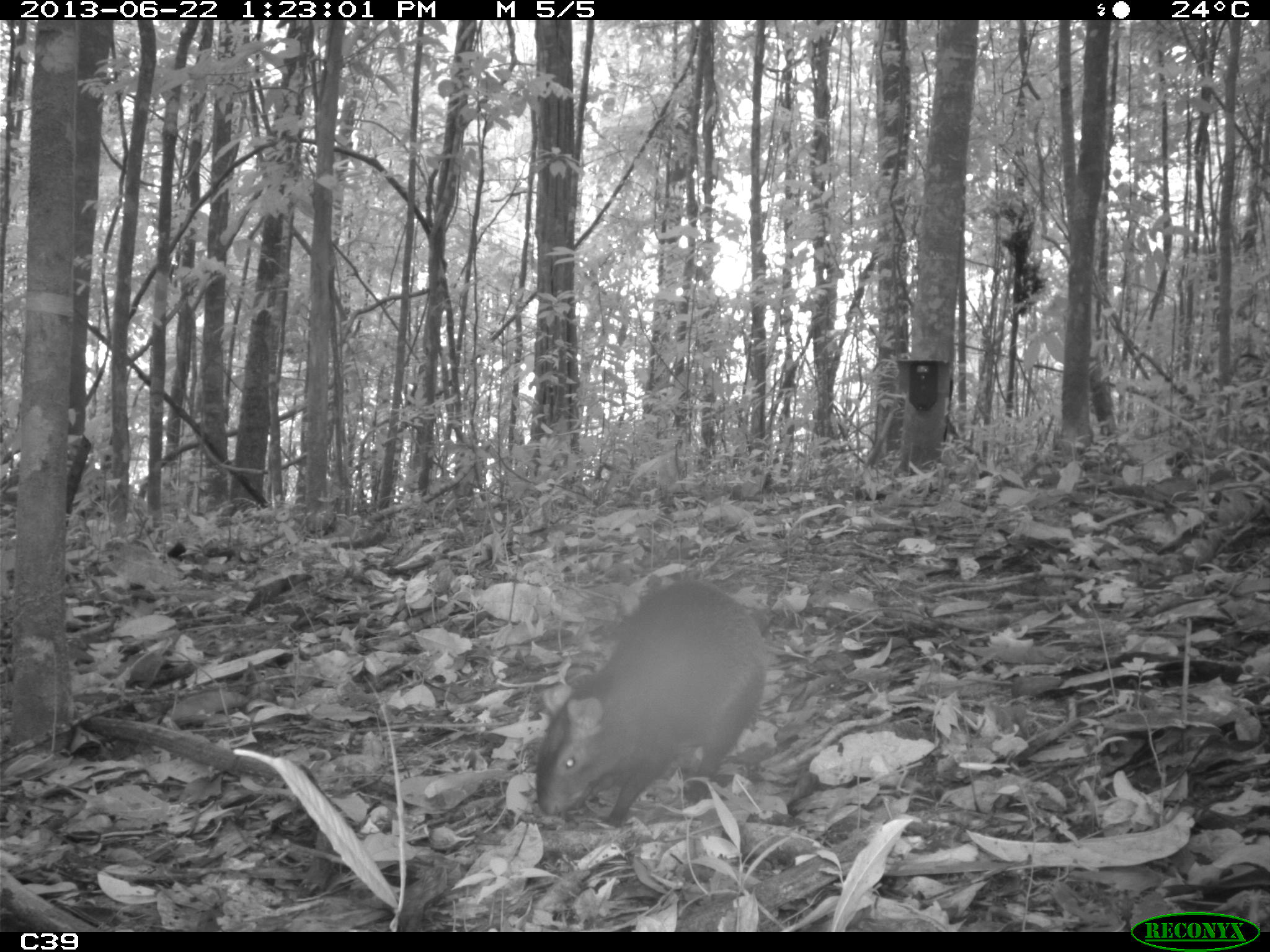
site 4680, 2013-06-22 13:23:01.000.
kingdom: Animalia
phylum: Chordata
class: Mammalia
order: Rodentia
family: Dasyproctidae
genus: Dasyprocta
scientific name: Dasyprocta leporina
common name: red-rumped agouti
Dasyprocta leporina (red-rumped agouti), count 1, age adult.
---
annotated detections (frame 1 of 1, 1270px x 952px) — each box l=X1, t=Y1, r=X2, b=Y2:
dasyprocta leporina: l=533, t=578, r=768, b=825